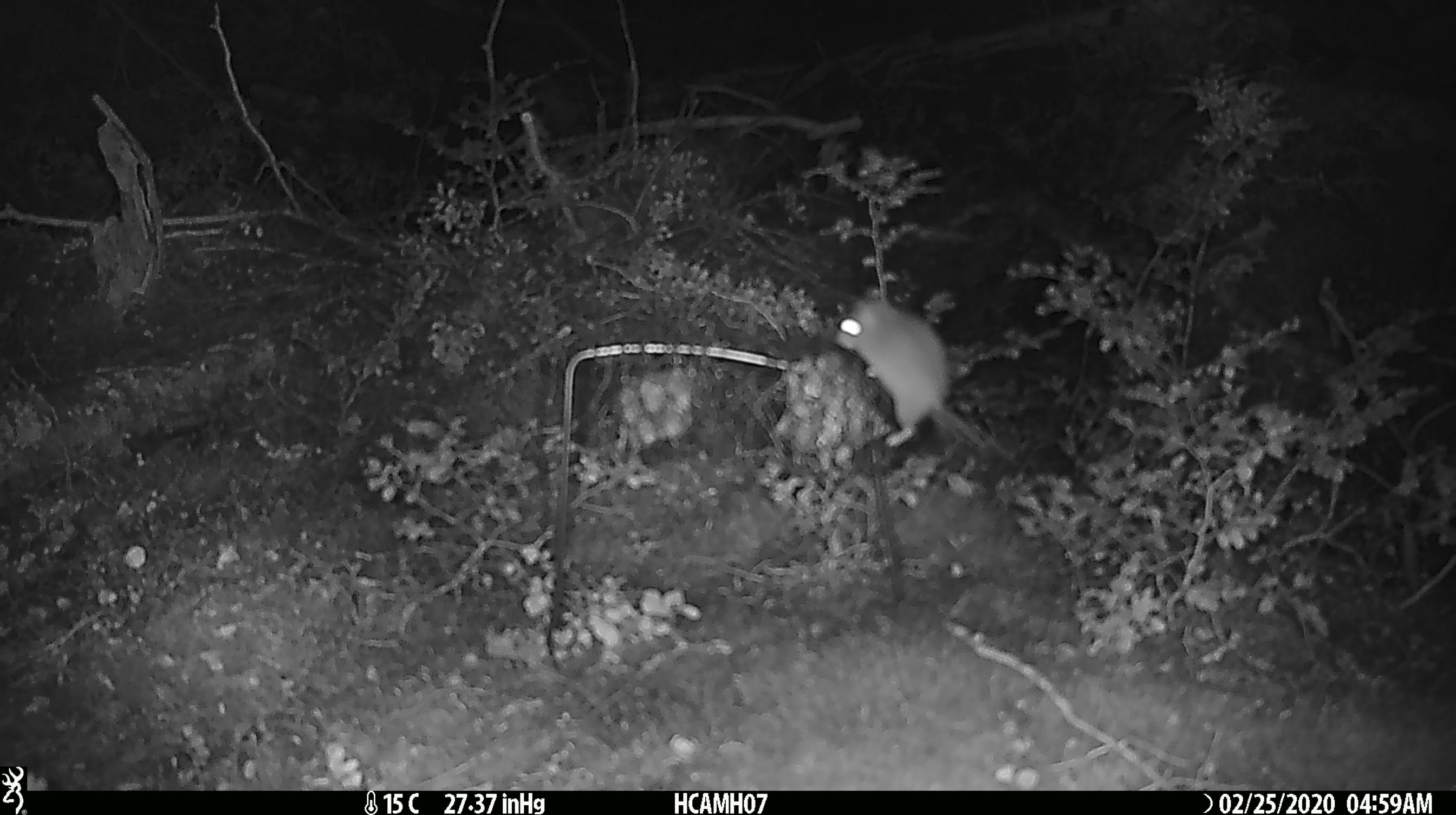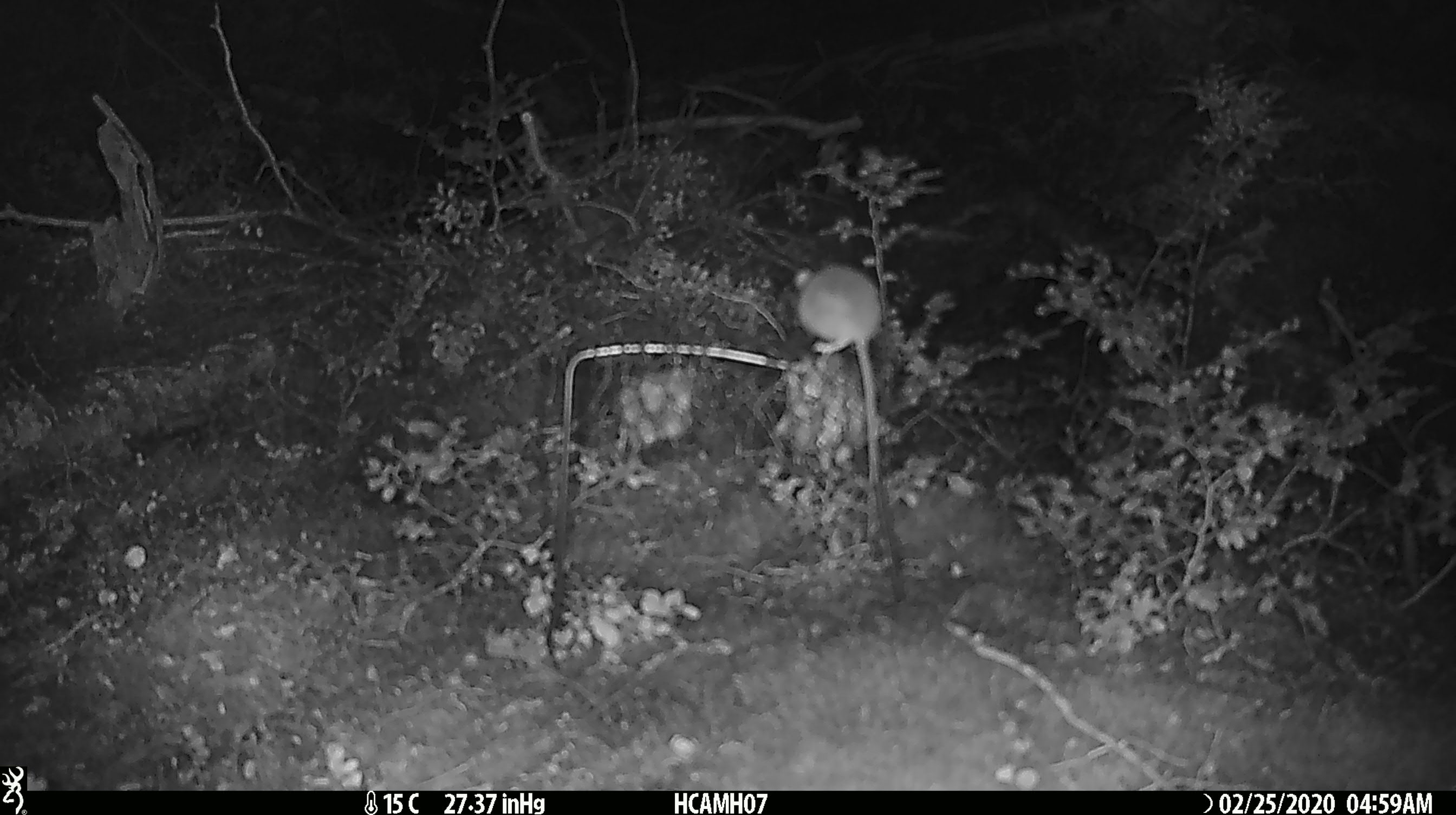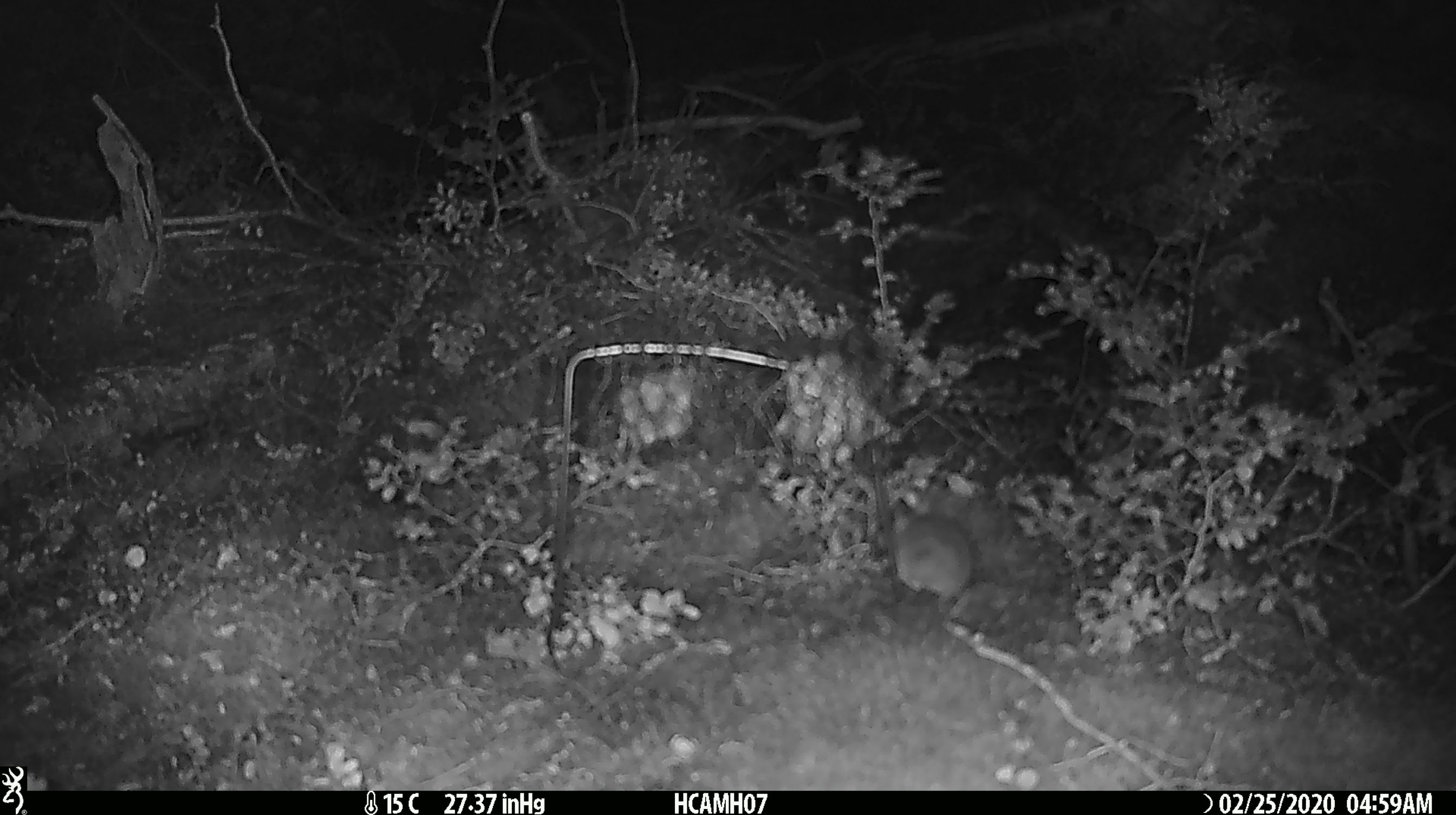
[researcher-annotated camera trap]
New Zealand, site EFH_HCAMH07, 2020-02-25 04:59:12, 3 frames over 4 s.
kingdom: Animalia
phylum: Chordata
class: Mammalia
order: Rodentia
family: Muridae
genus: Mus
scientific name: Mus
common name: mouse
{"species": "mouse (Mus)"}